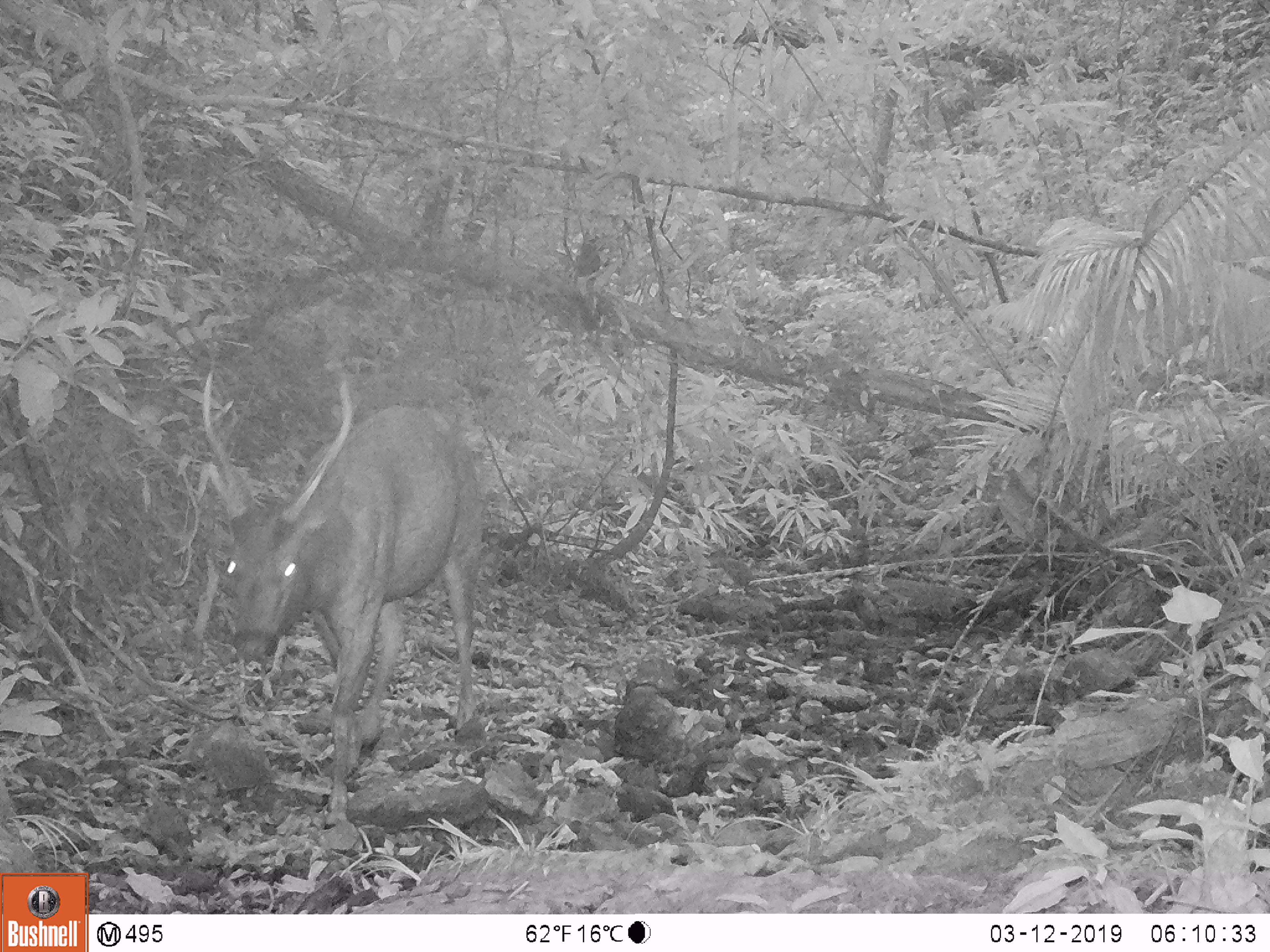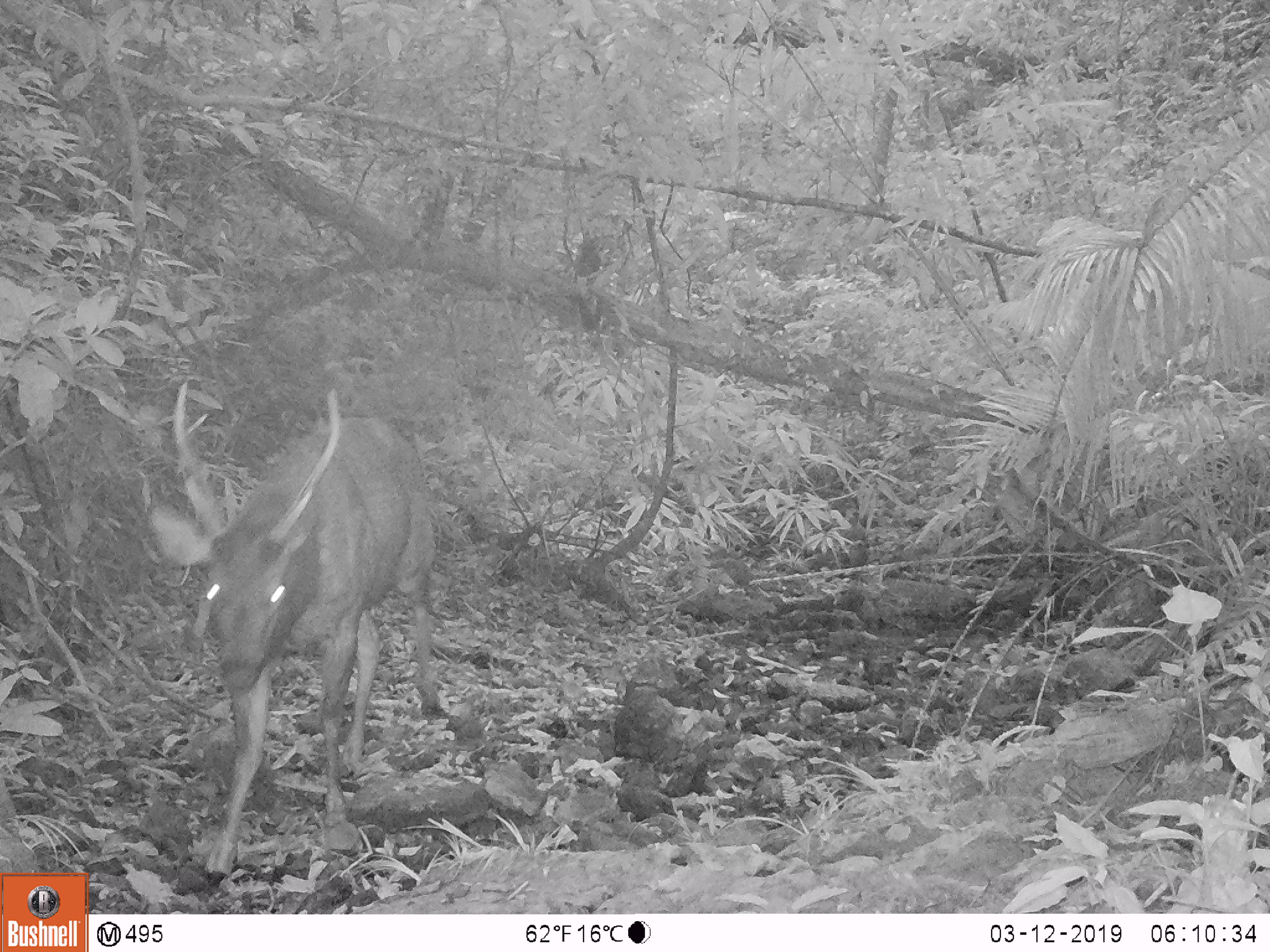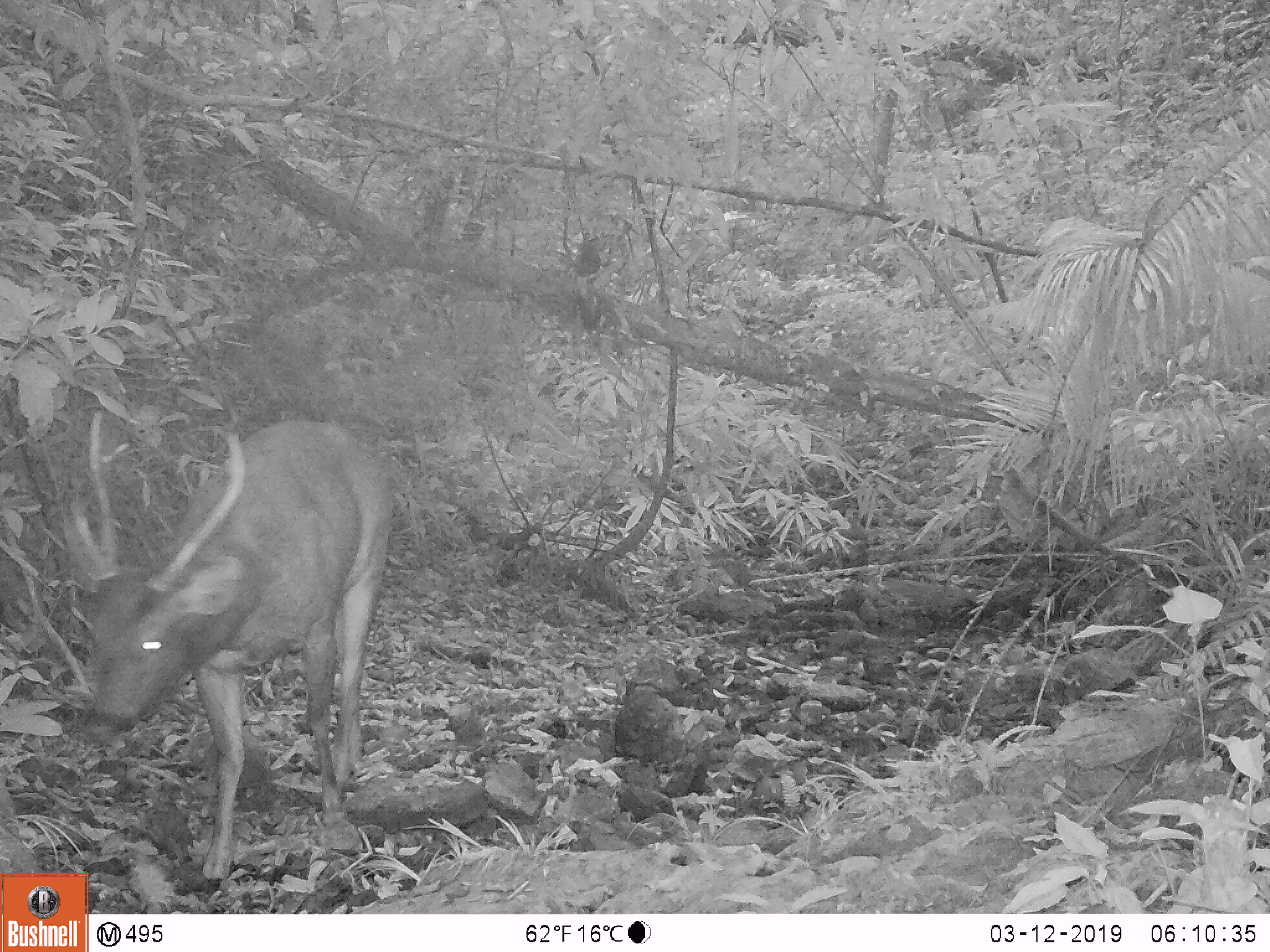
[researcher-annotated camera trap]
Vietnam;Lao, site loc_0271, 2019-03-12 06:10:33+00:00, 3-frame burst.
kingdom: Animalia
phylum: Chordata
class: Mammalia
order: Artiodactyla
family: Cervidae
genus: Rusa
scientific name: Rusa unicolor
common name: sambar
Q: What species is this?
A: Sambar (Rusa unicolor).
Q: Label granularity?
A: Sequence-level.